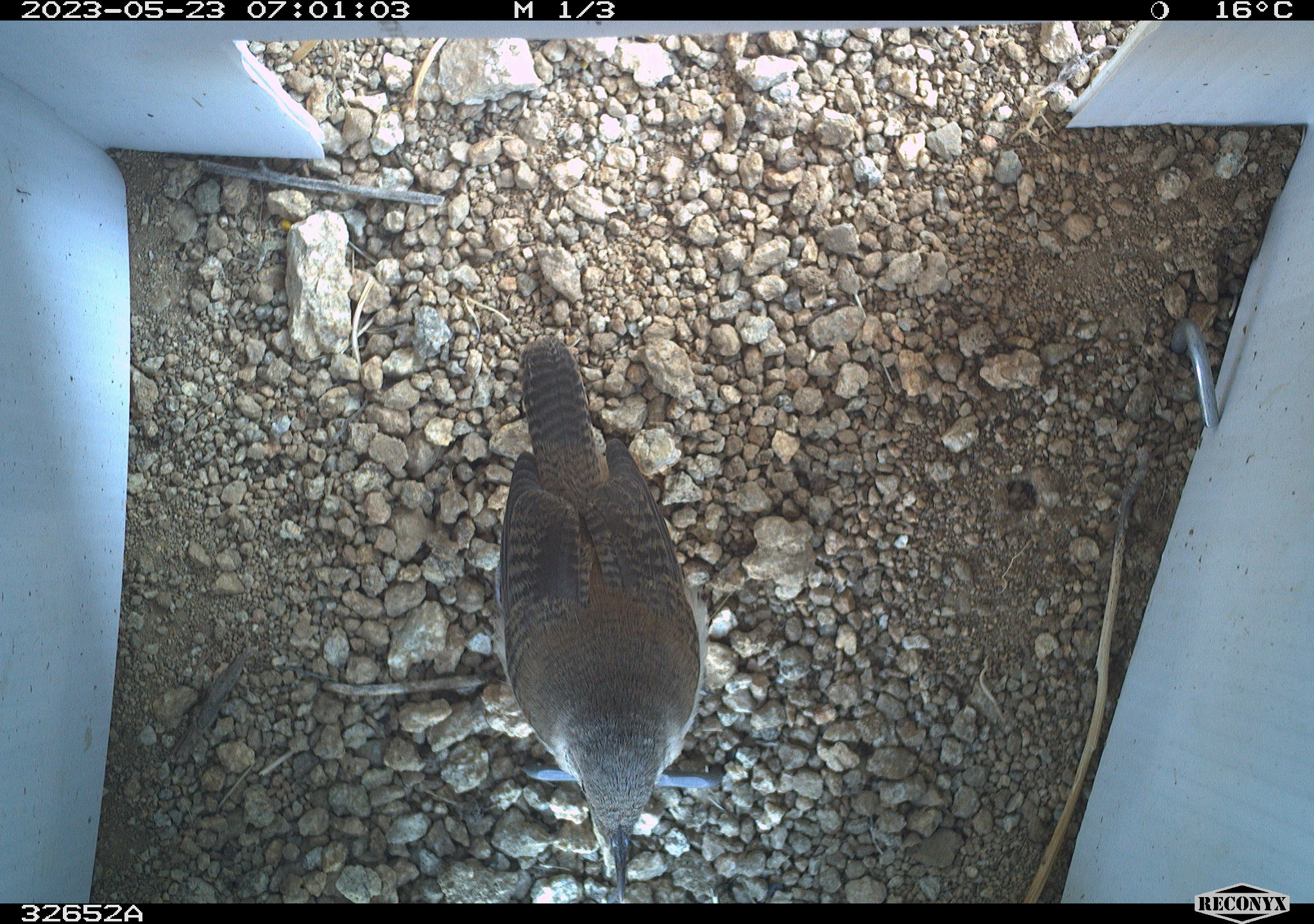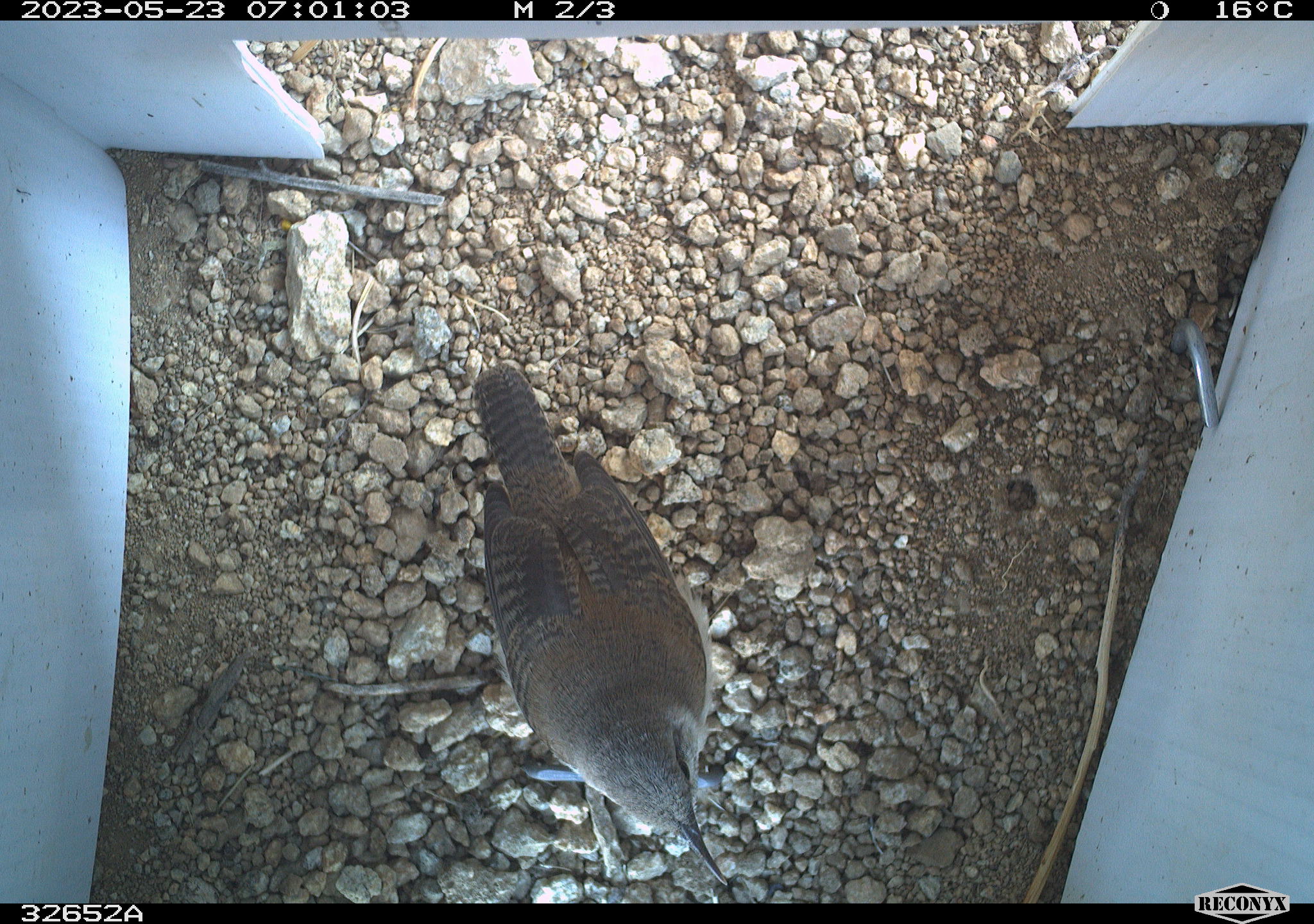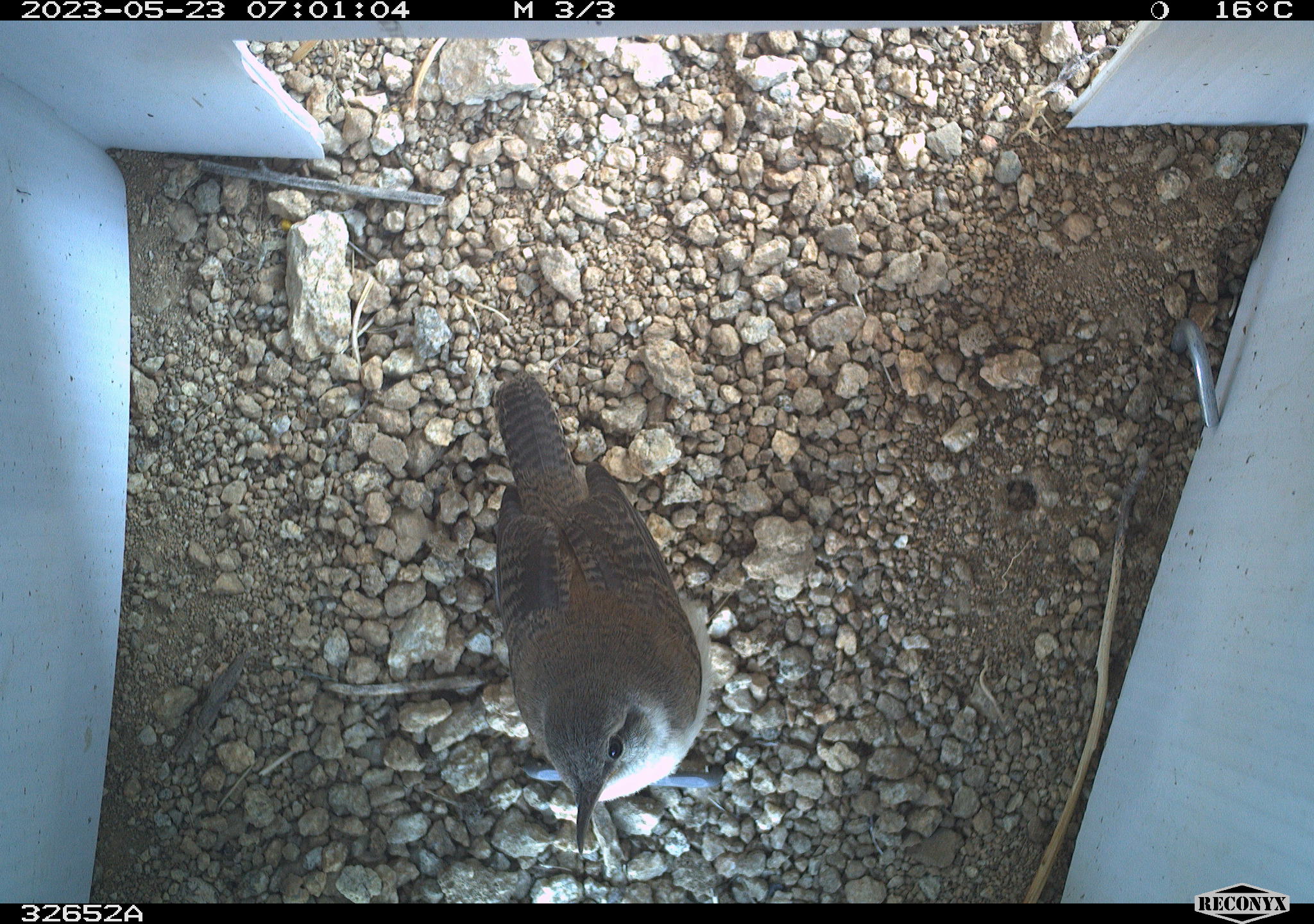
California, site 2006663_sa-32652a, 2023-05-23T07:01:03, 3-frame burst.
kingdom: Animalia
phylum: Chordata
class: Aves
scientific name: Aves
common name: bird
Bird (Aves).